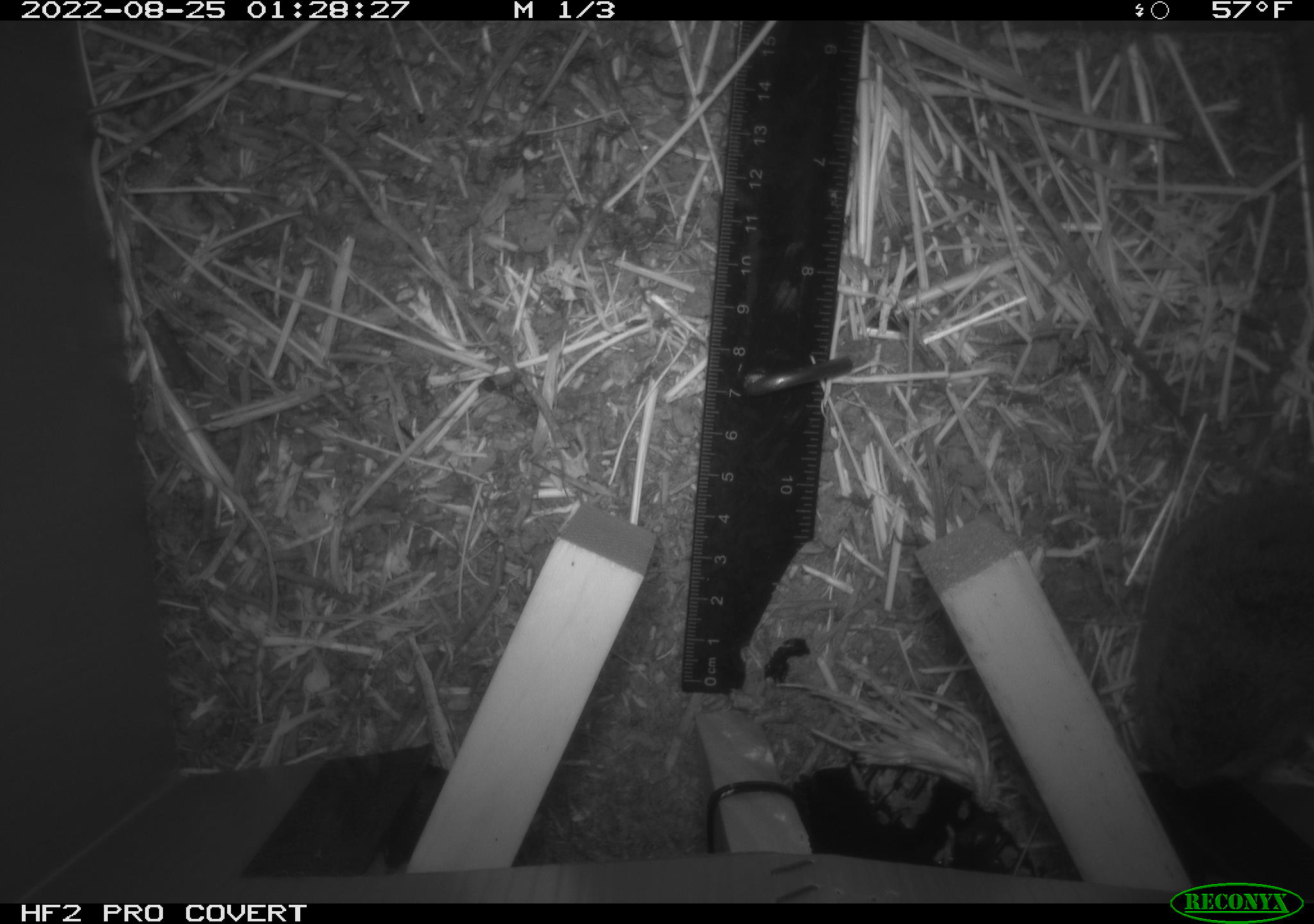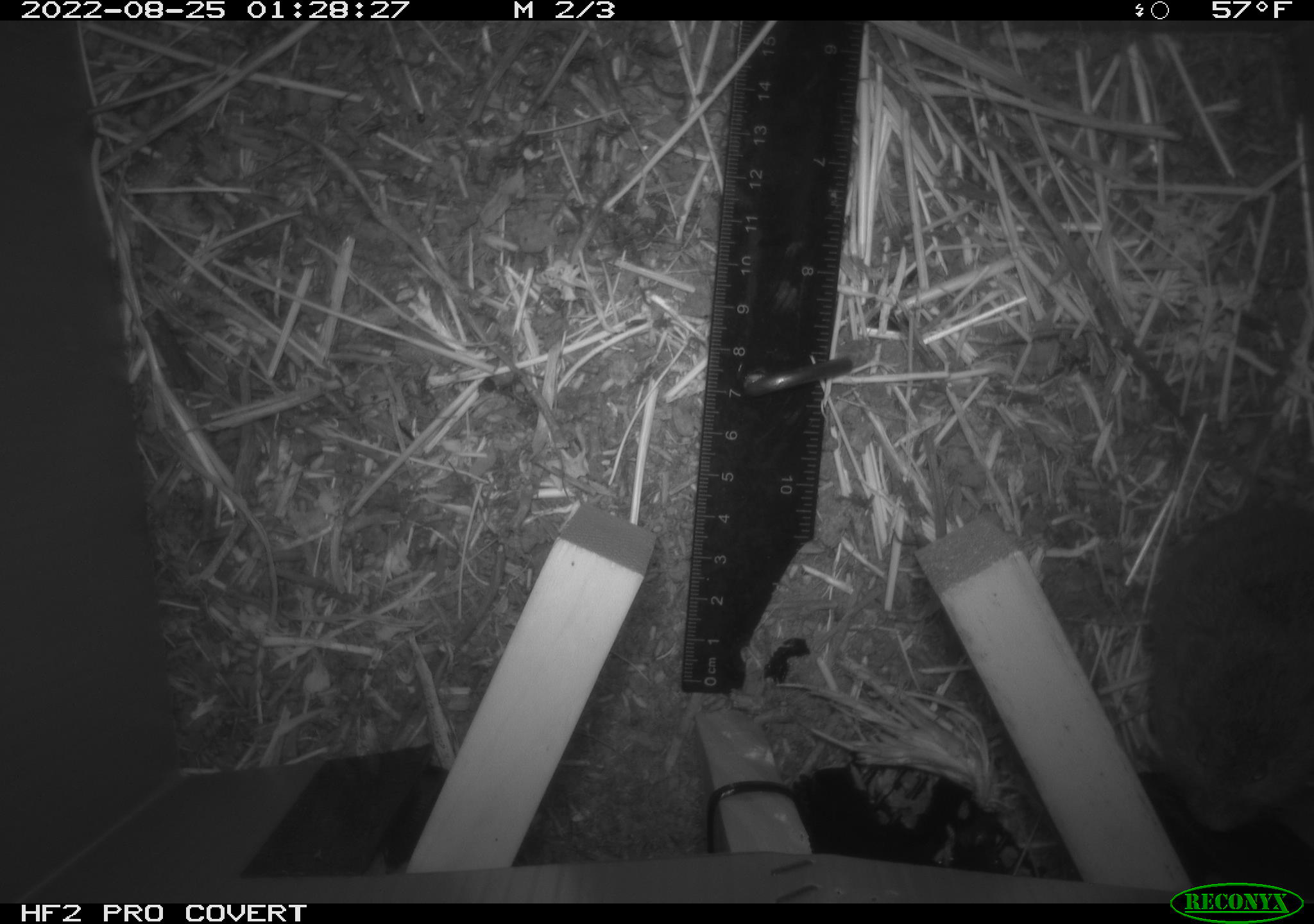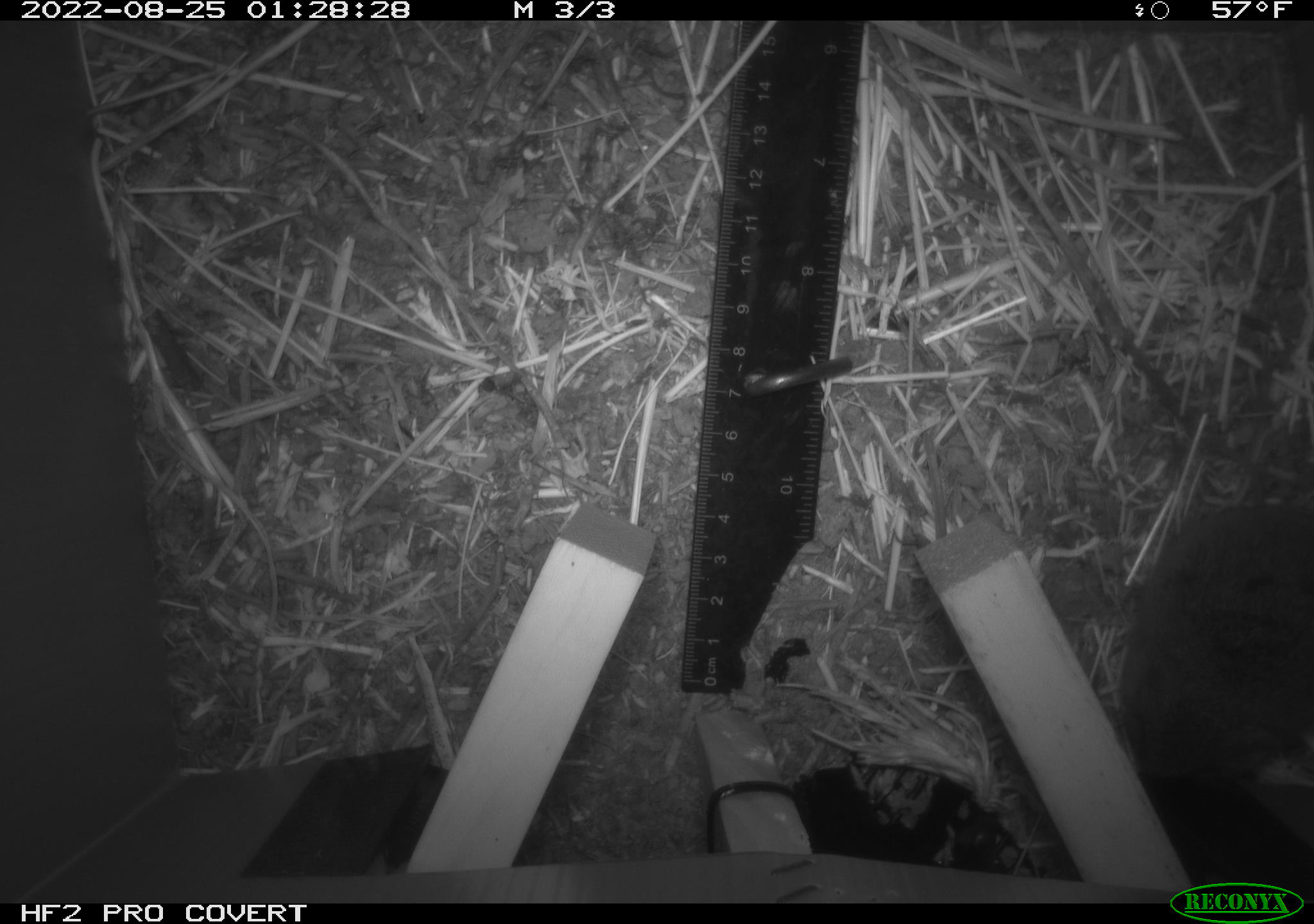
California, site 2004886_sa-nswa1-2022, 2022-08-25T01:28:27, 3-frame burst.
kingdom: Animalia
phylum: Chordata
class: Mammalia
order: Rodentia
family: Cricetidae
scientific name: Cricetidae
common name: hamsters, voles, lemmings, and allies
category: cricetidae family